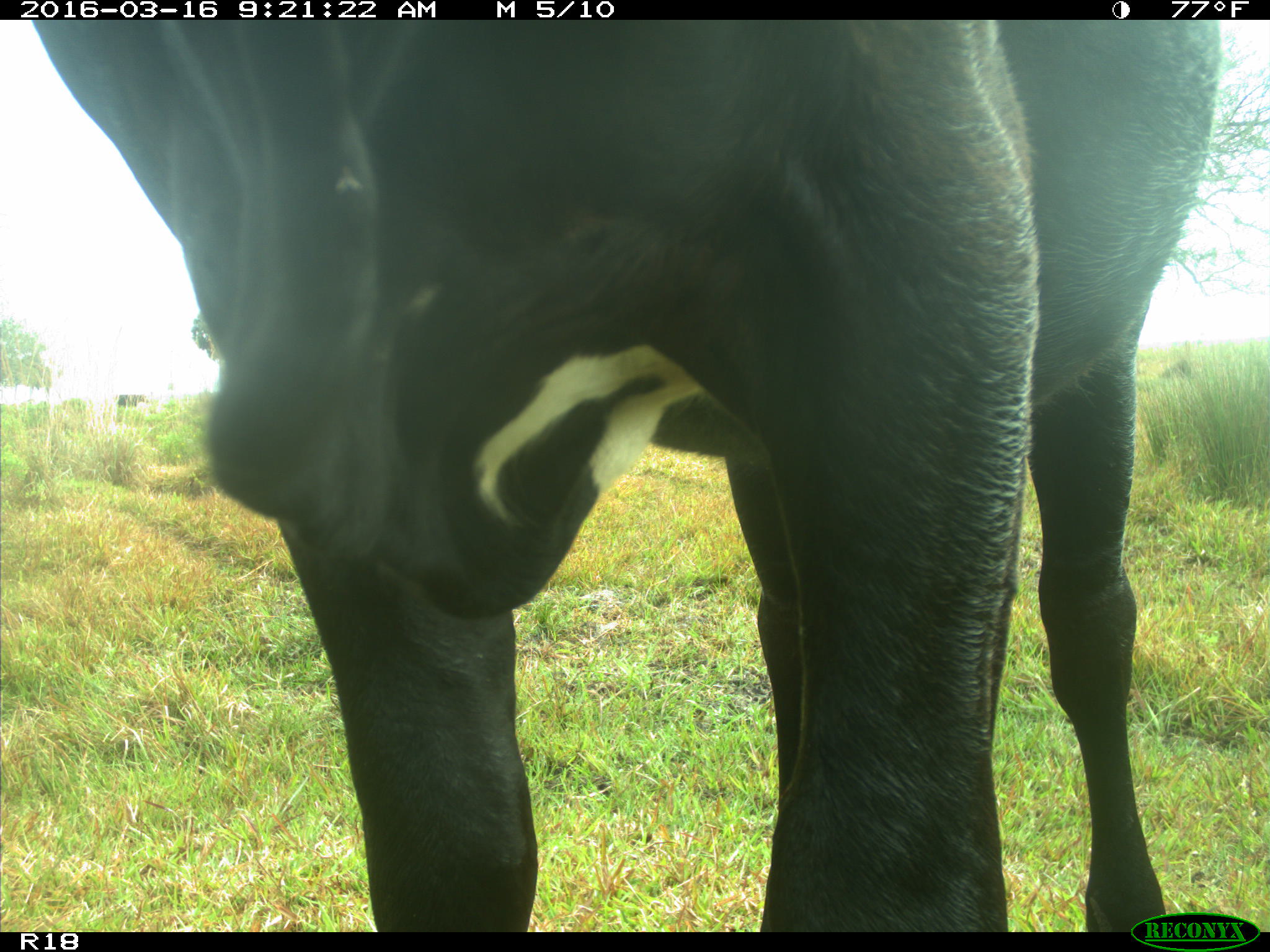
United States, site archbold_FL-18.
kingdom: Animalia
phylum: Chordata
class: Mammalia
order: Artiodactyla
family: Bovidae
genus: Bos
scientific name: Bos taurus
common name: domestic cow